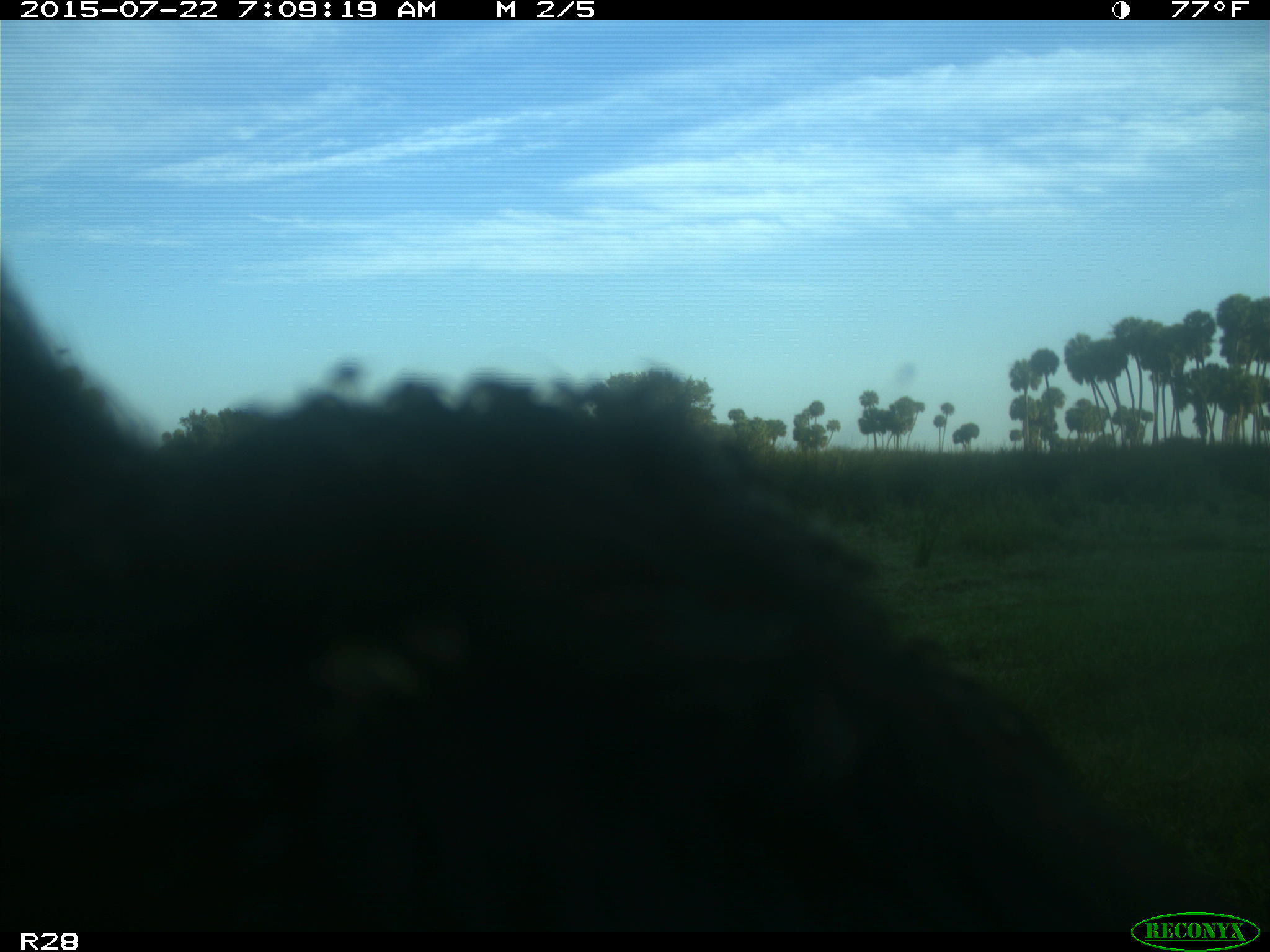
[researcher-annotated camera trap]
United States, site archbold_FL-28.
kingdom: Animalia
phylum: Chordata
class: Mammalia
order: Artiodactyla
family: Bovidae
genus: Bos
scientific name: Bos taurus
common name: domestic cow